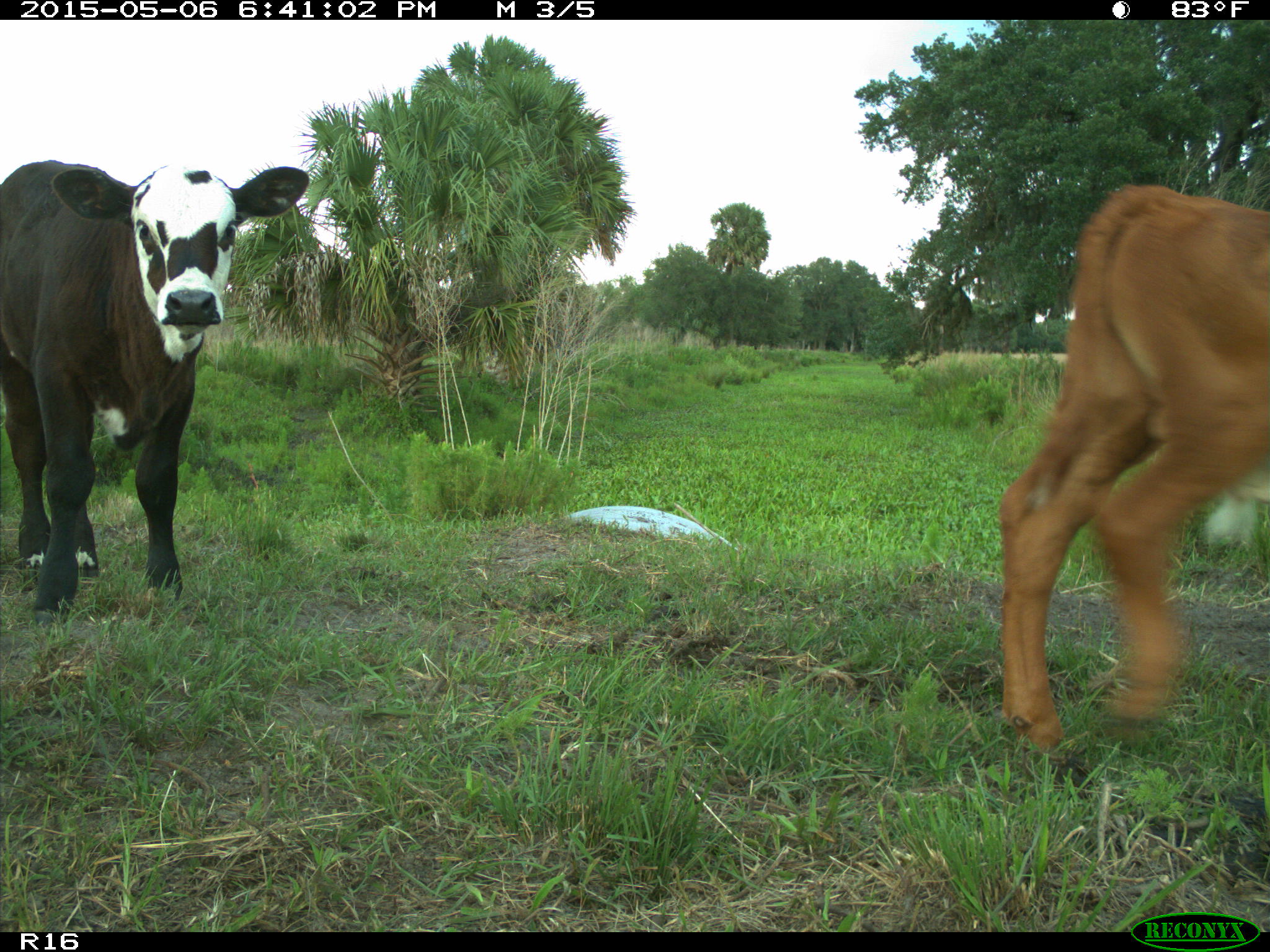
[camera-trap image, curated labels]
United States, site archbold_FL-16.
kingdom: Animalia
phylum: Chordata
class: Mammalia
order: Artiodactyla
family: Bovidae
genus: Bos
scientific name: Bos taurus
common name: domestic cow